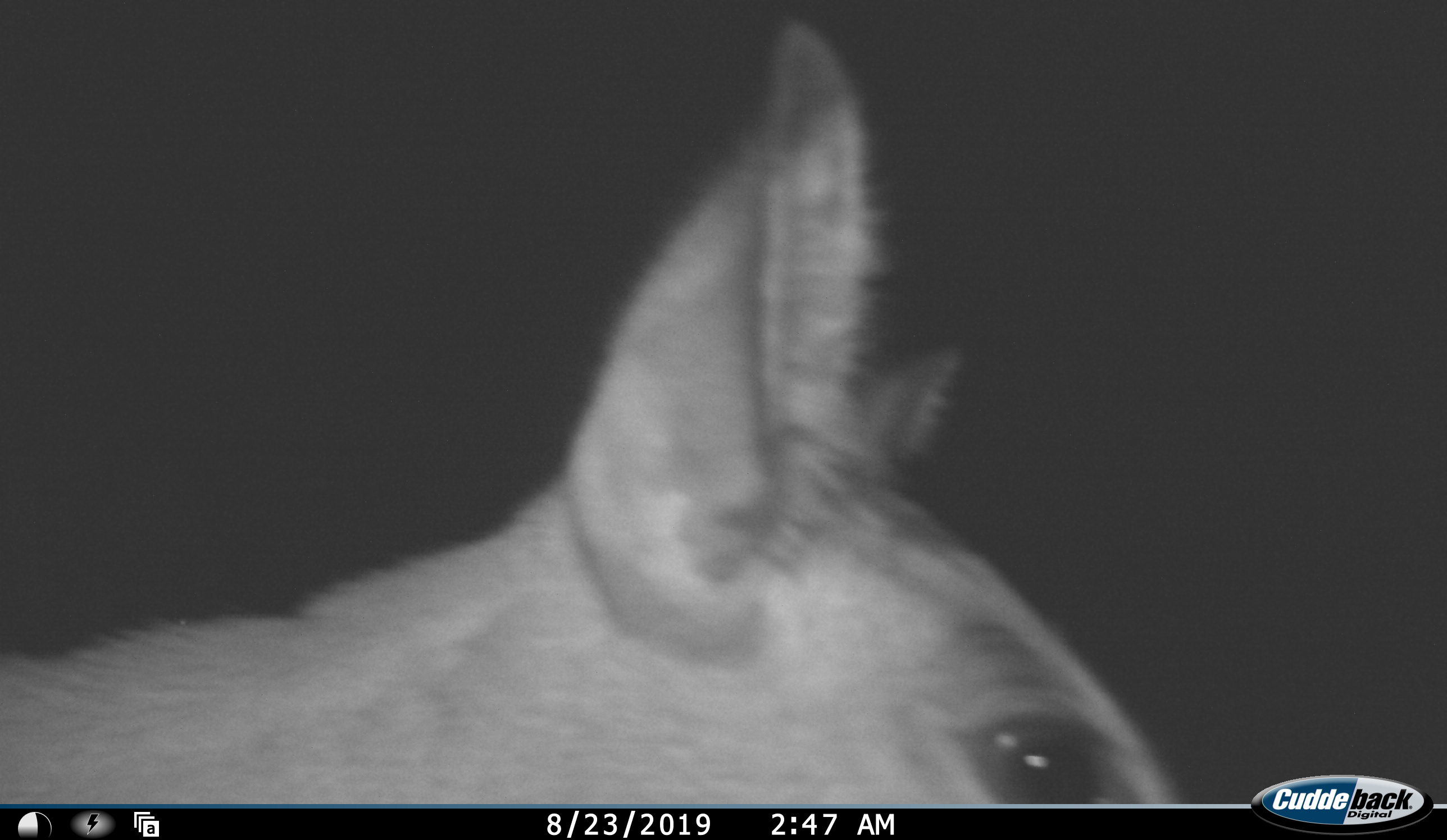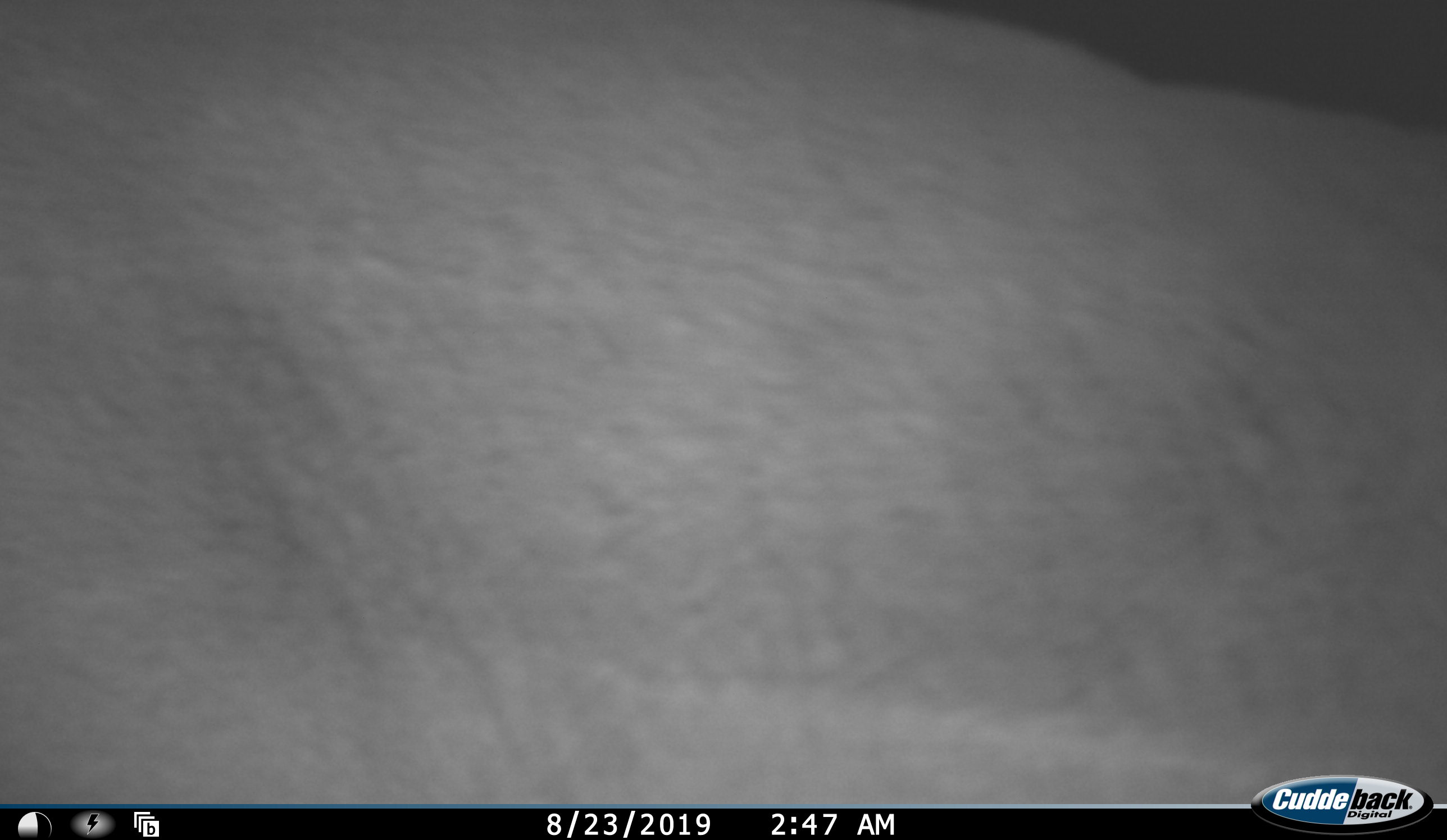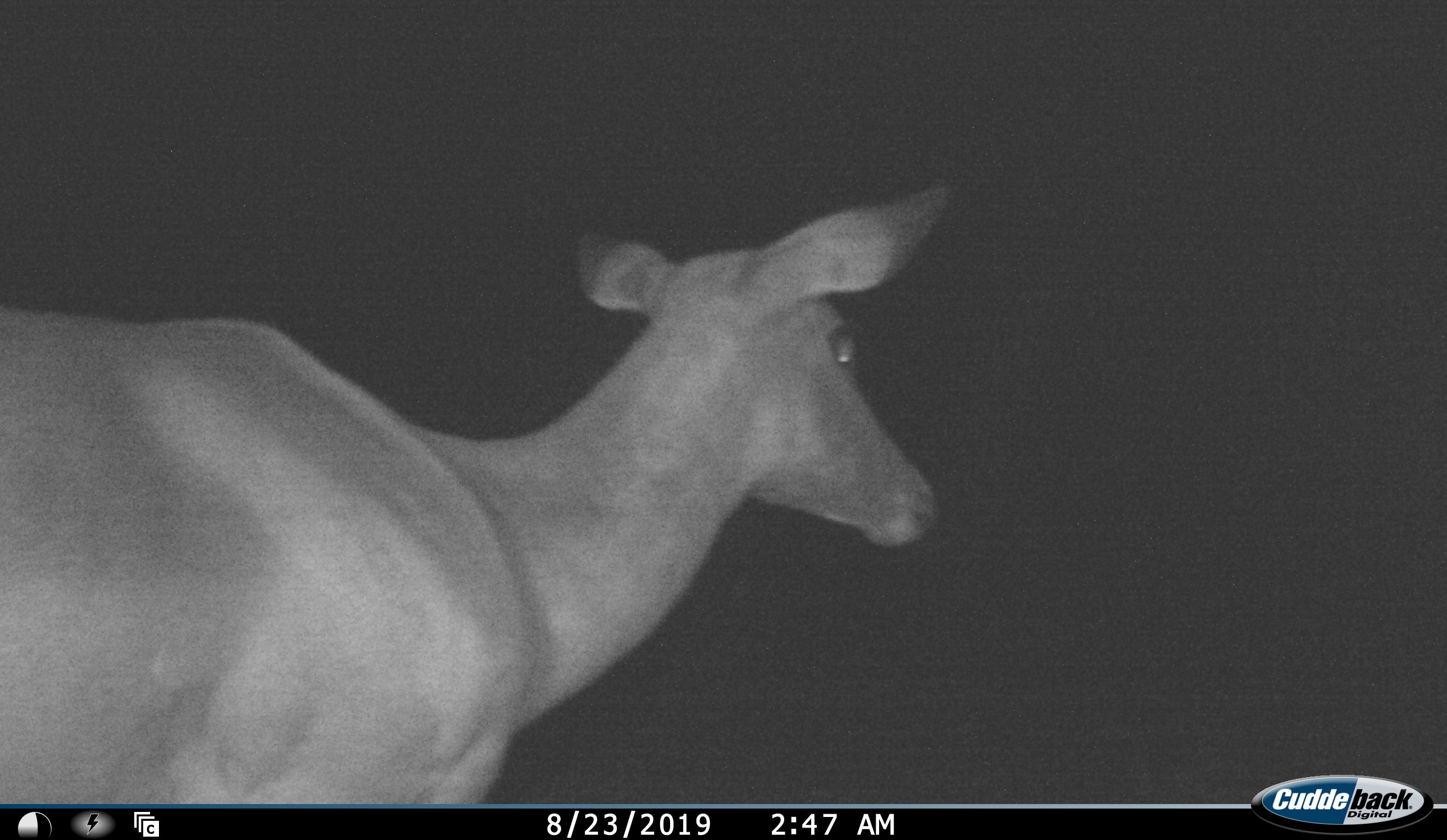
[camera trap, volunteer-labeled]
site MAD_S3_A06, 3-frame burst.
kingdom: Animalia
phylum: Chordata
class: Mammalia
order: Artiodactyla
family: Bovidae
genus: Aepyceros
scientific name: Aepyceros melampus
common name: impala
Impala (Aepyceros melampus), count 1. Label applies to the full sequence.